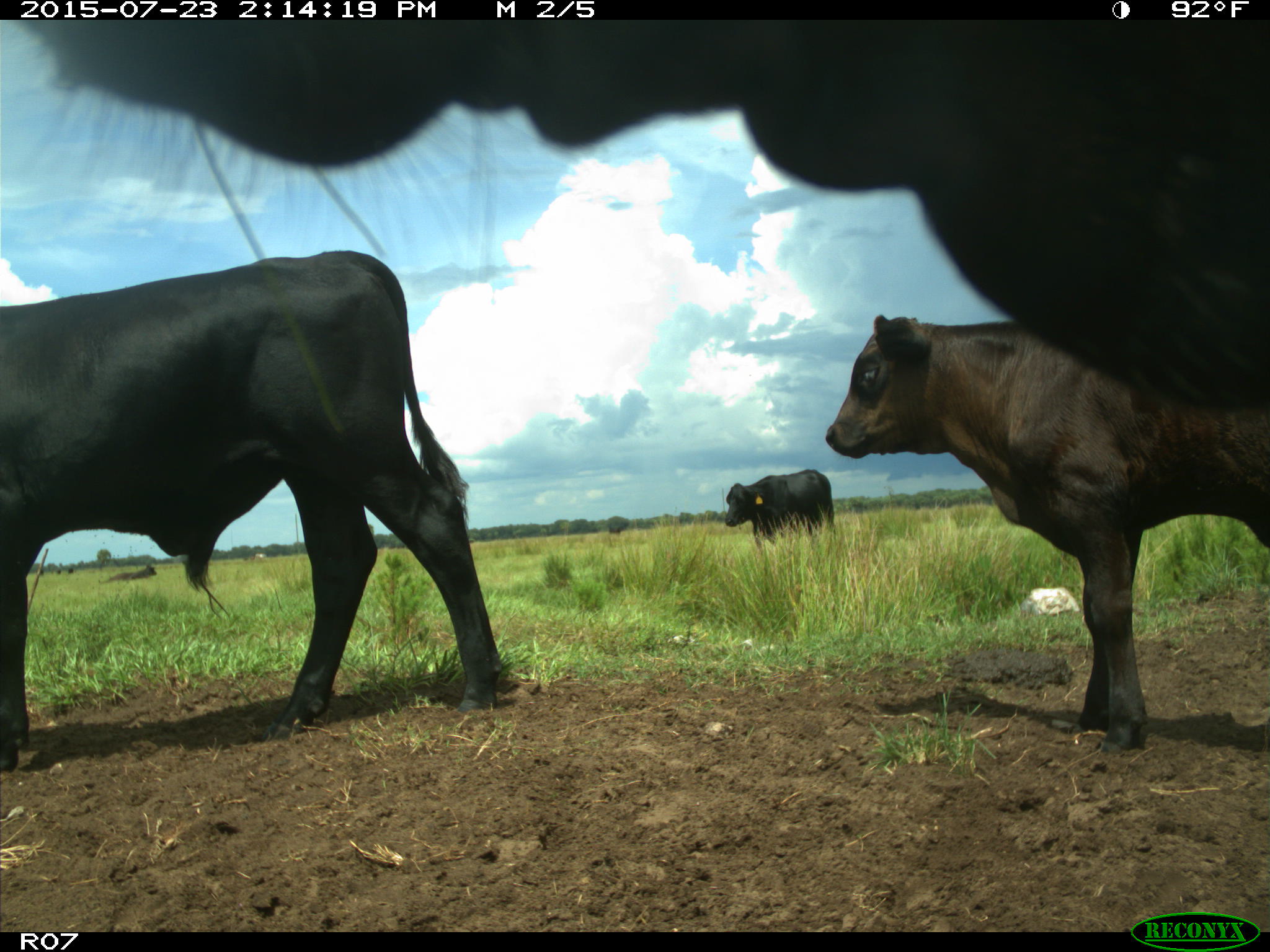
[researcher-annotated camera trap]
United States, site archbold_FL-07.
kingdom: Animalia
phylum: Chordata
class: Mammalia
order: Artiodactyla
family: Bovidae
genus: Bos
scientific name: Bos taurus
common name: domestic cow